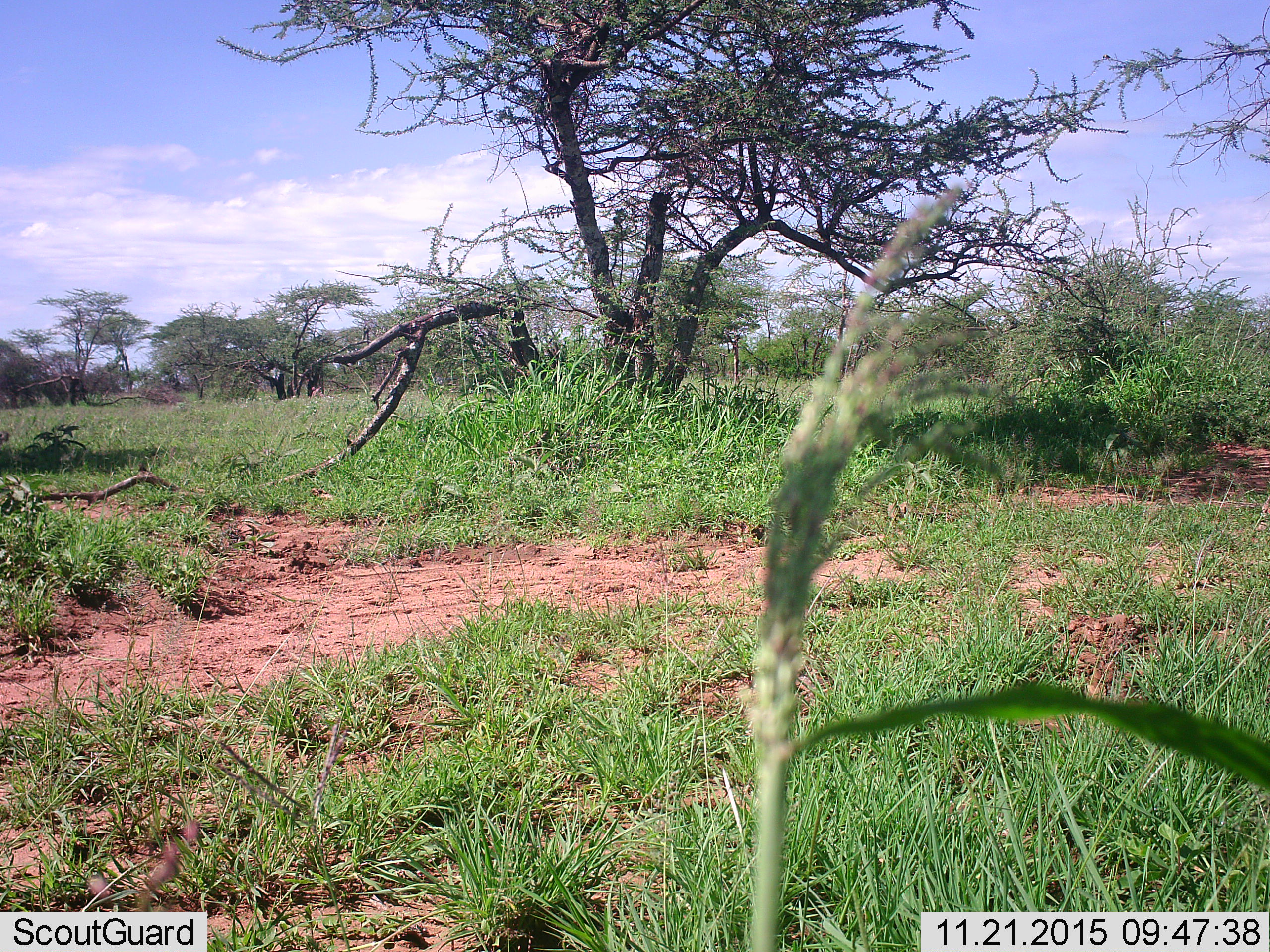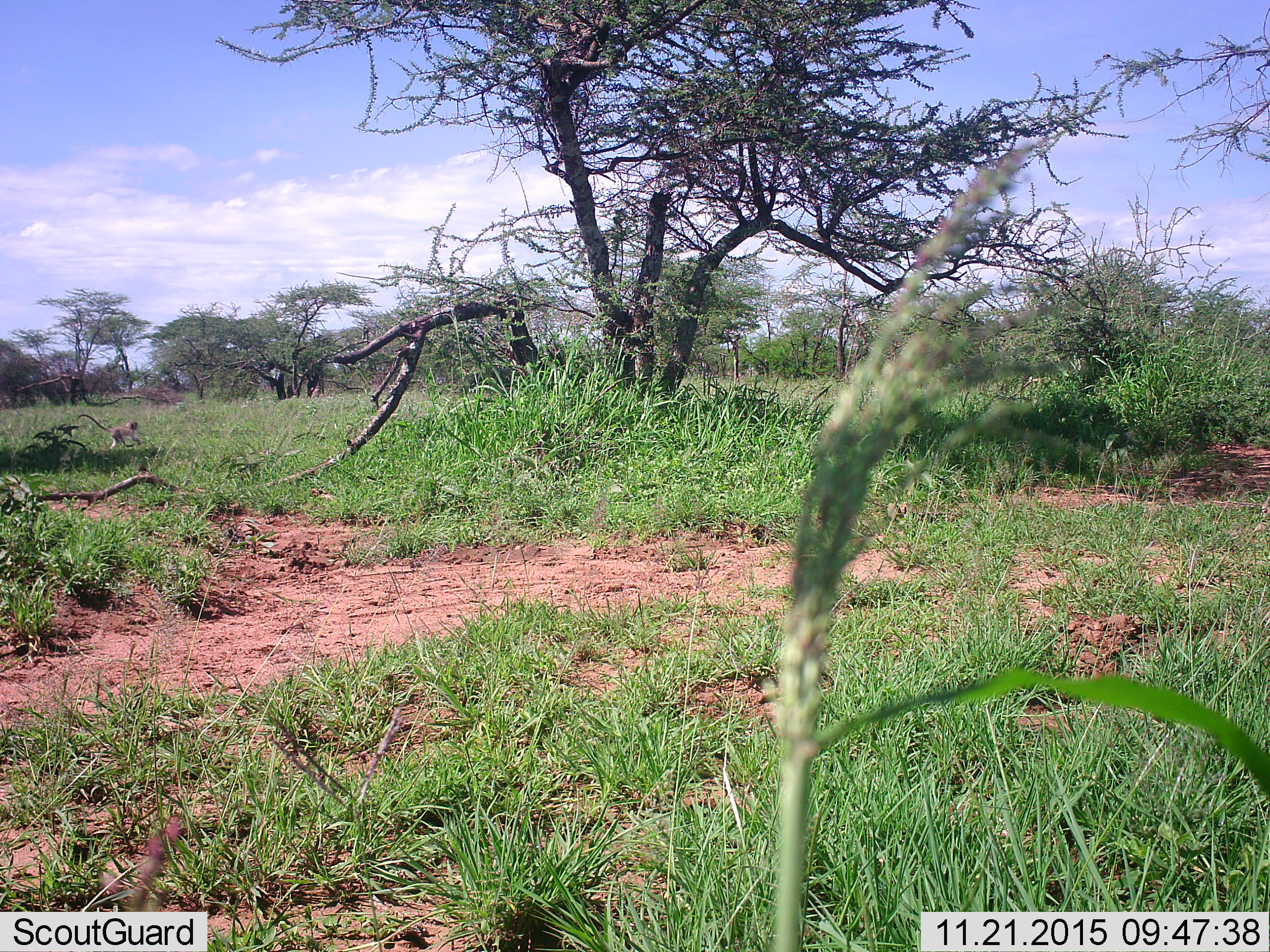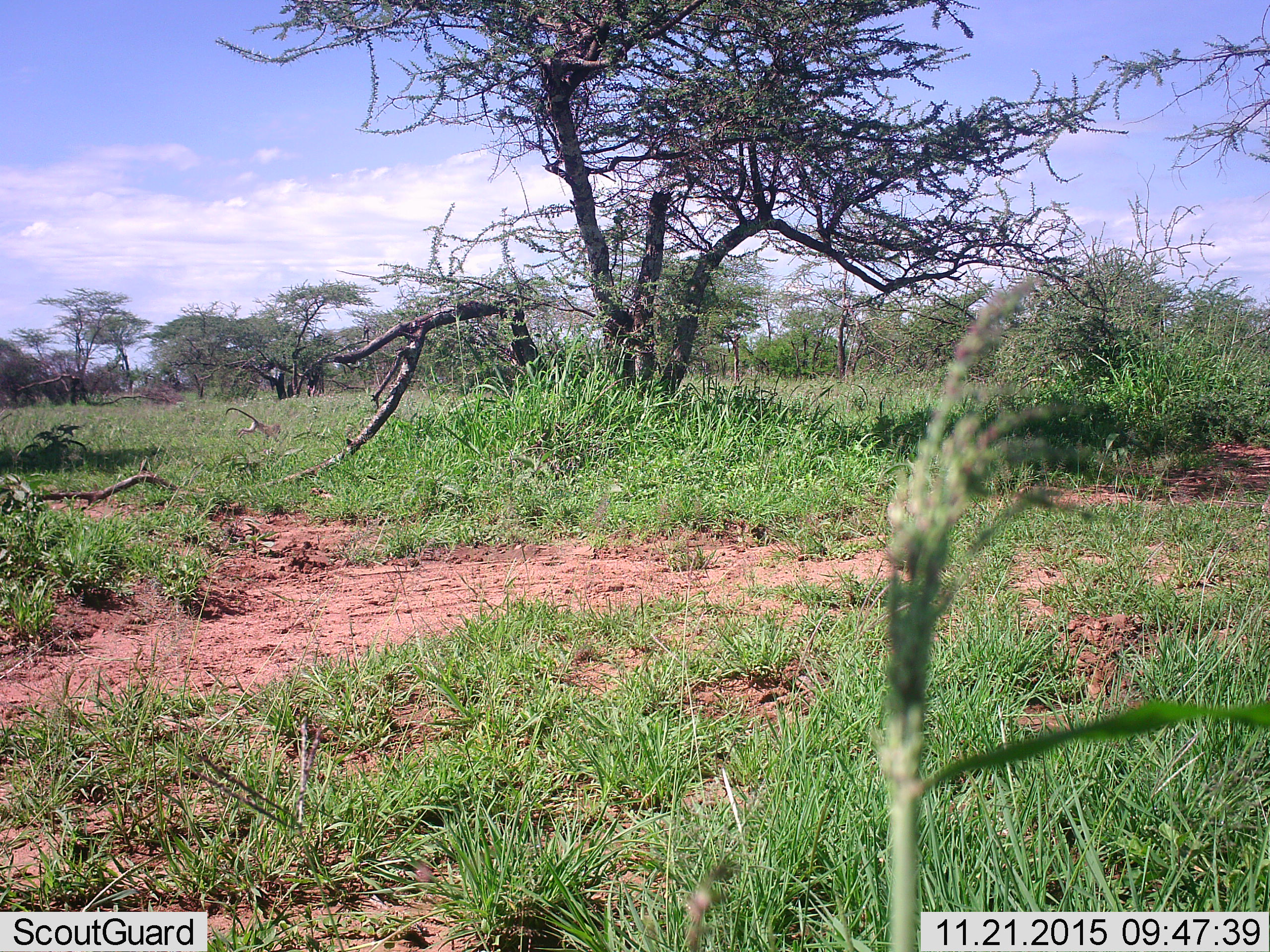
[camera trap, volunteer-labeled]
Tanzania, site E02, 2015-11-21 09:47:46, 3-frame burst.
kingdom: Animalia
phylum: Chordata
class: Mammalia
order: Primates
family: Cercopithecidae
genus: Chlorocebus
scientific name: Chlorocebus pygerythrus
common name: vervet monkey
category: monkeyvervet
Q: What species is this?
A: Monkeyvervet (vervet monkey) (Chlorocebus pygerythrus).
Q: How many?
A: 1.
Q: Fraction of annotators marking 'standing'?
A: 0%.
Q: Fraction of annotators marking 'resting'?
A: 0%.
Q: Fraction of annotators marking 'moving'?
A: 100%.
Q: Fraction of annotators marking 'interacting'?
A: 0%.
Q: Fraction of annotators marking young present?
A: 30%.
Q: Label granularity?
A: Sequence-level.